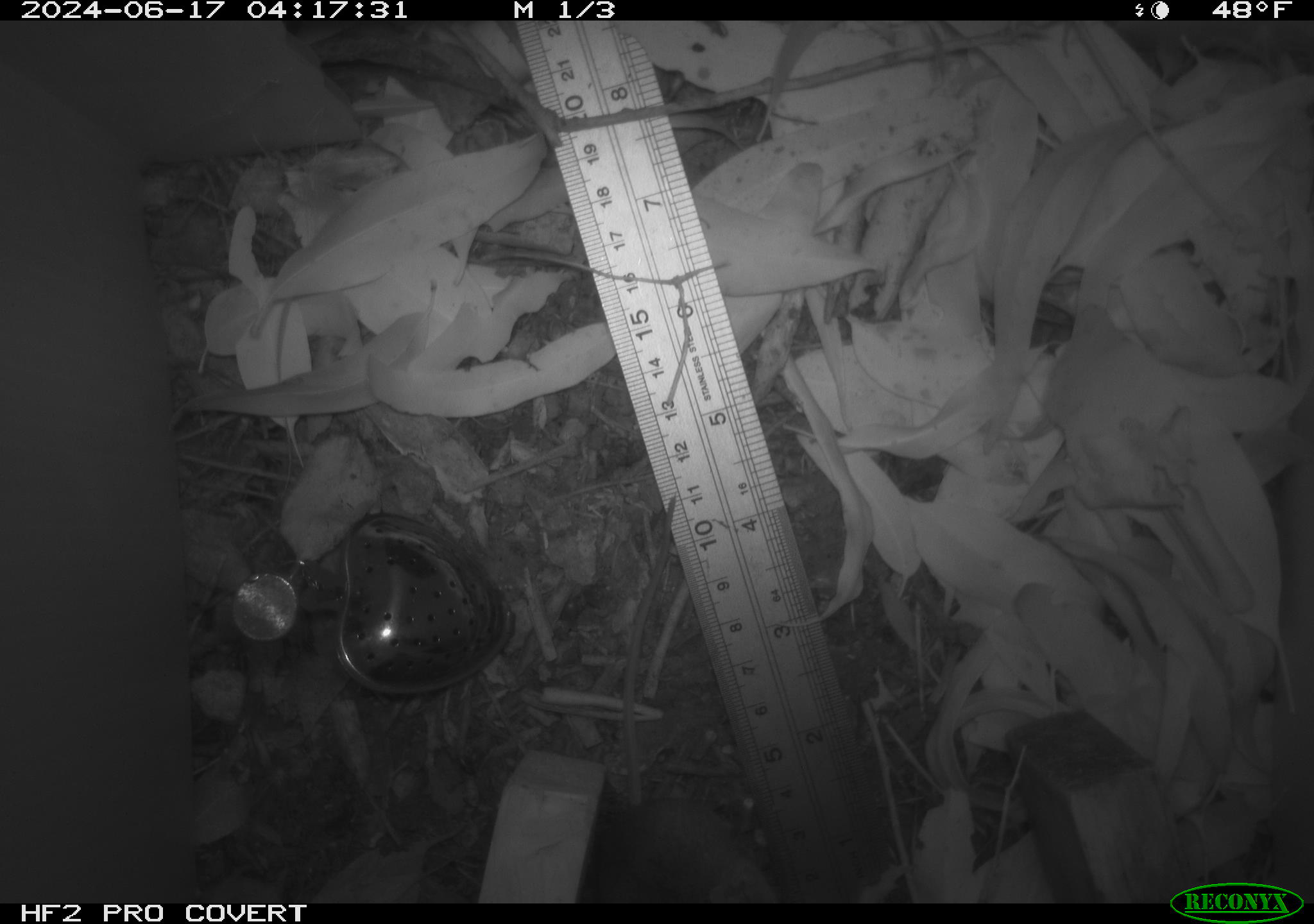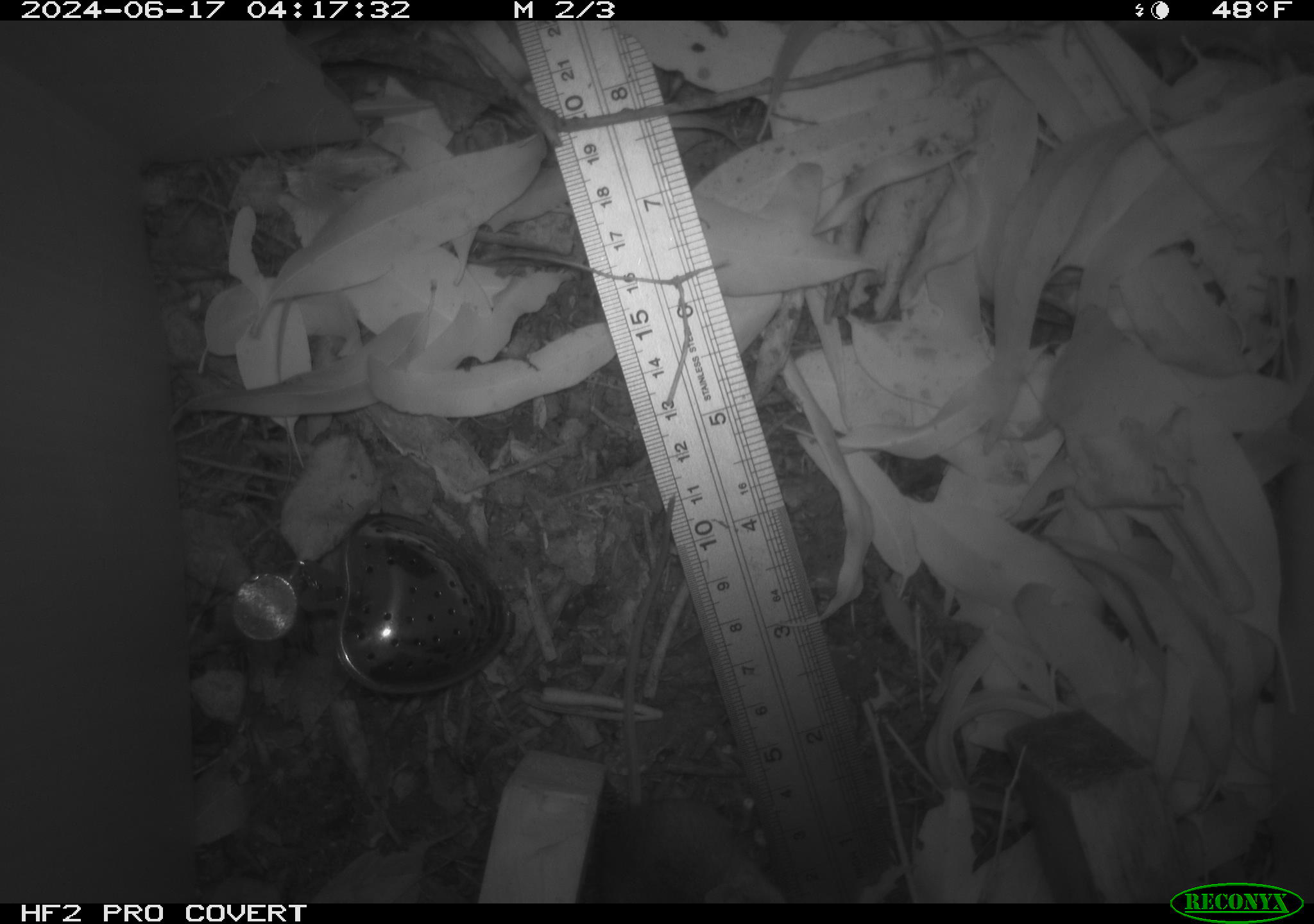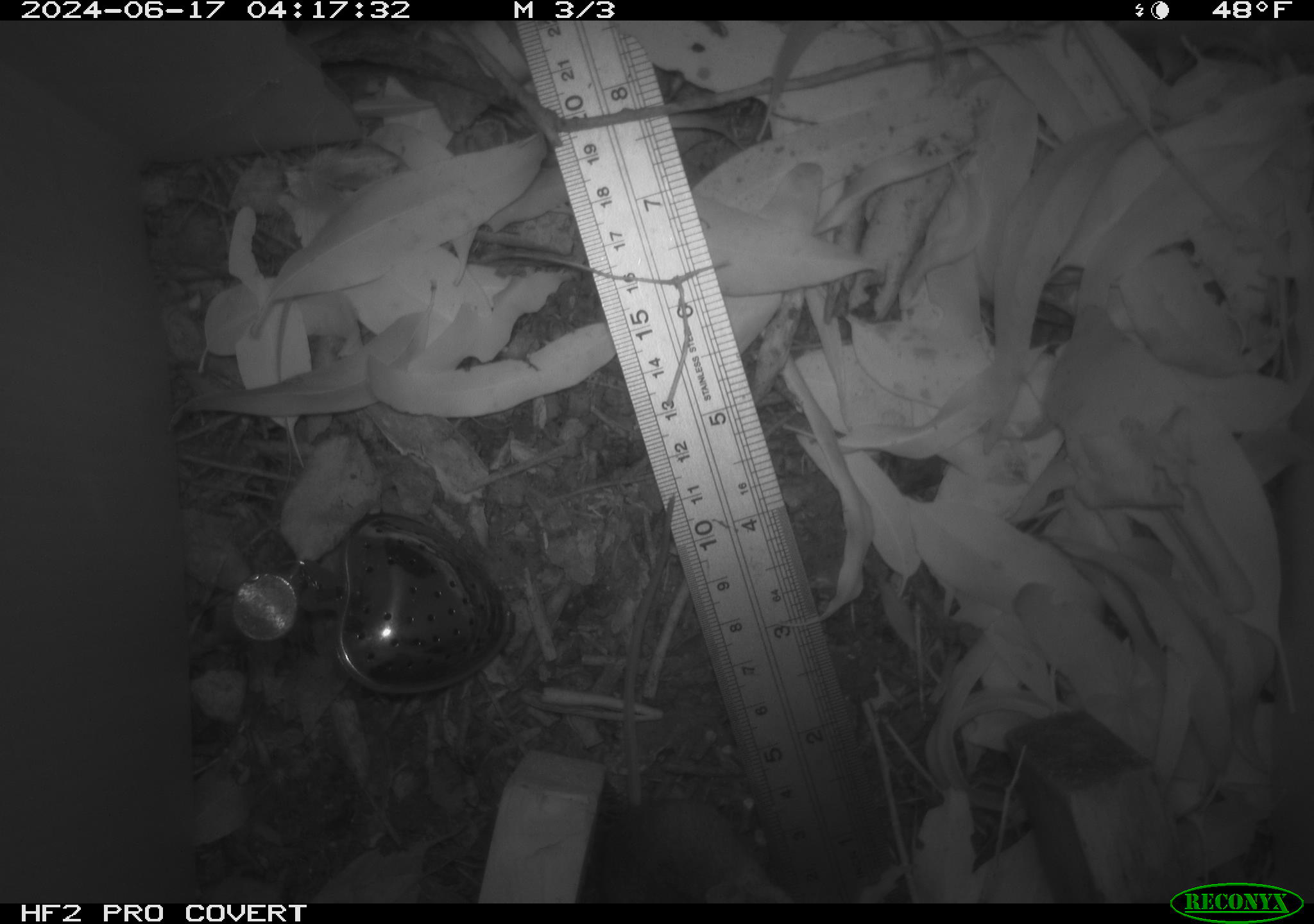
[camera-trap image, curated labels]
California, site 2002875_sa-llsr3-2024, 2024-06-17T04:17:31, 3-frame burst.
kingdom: Animalia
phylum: Chordata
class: Mammalia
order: Rodentia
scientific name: Rodentia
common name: mouse species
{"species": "mouse species (Rodentia)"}